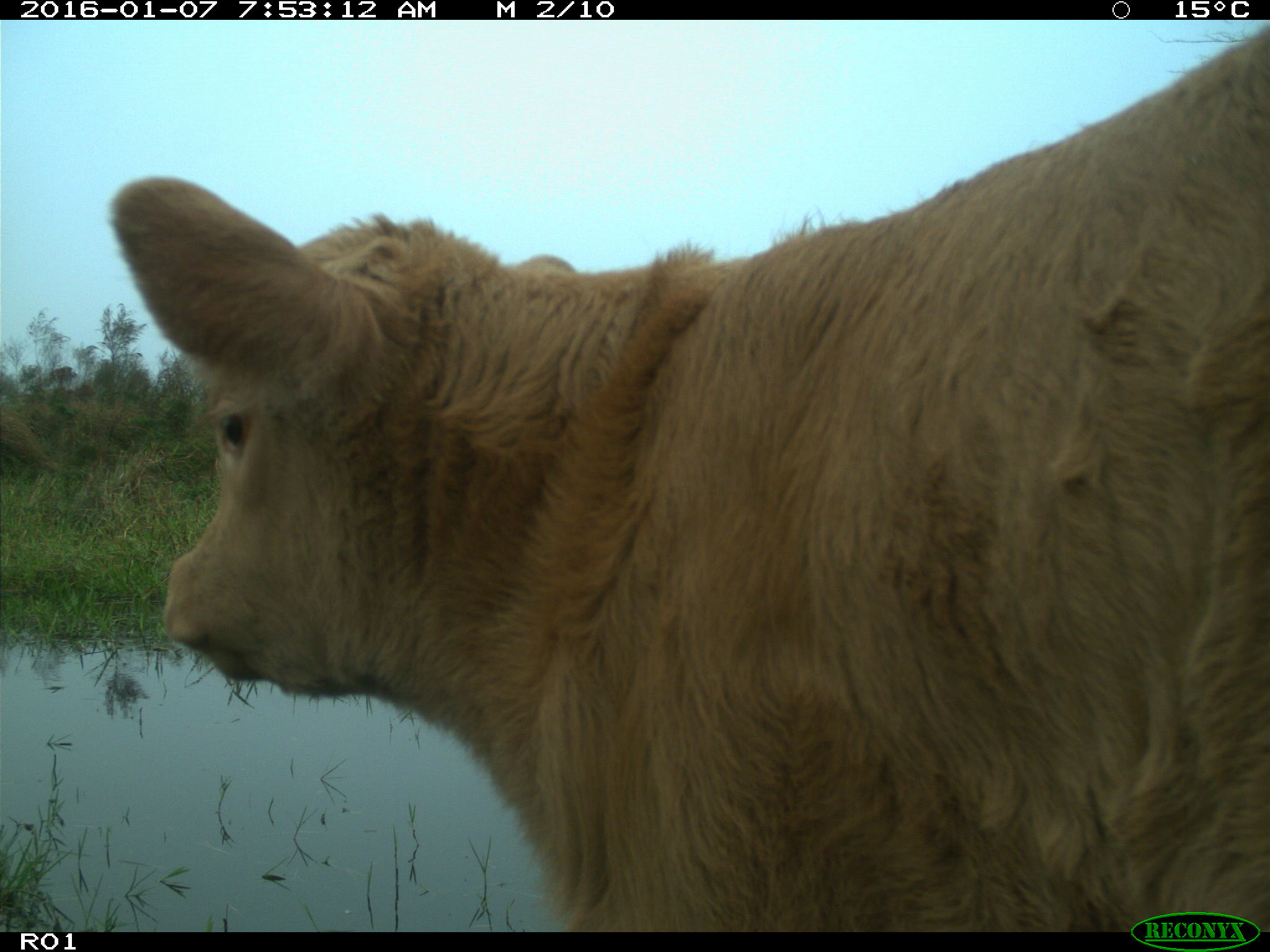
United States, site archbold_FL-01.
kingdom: Animalia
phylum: Chordata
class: Mammalia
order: Artiodactyla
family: Bovidae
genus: Bos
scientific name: Bos taurus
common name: domestic cow